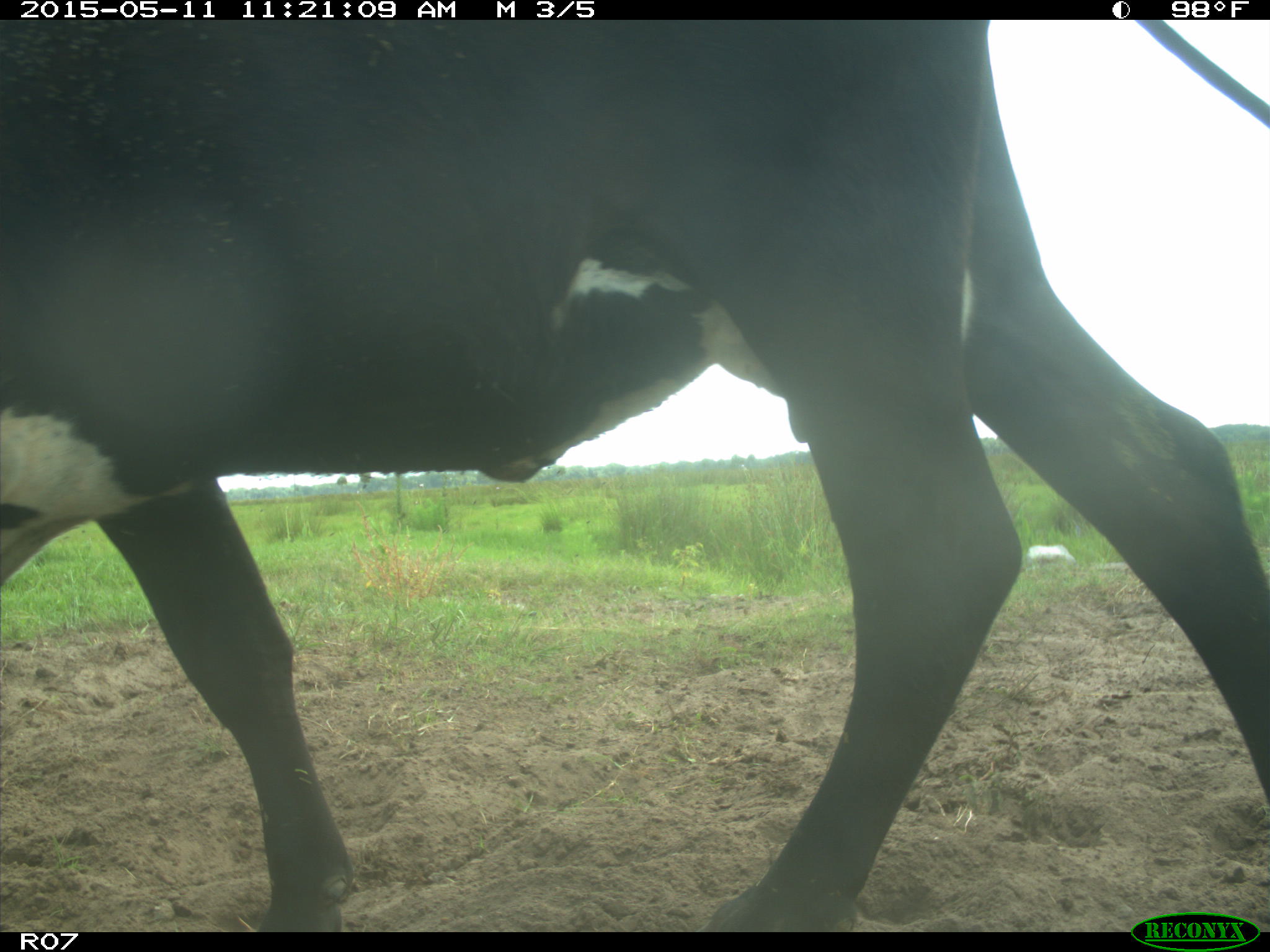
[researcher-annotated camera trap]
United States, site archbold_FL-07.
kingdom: Animalia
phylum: Chordata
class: Mammalia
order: Artiodactyla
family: Bovidae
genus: Bos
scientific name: Bos taurus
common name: domestic cow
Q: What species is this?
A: Bos taurus (domestic cow).